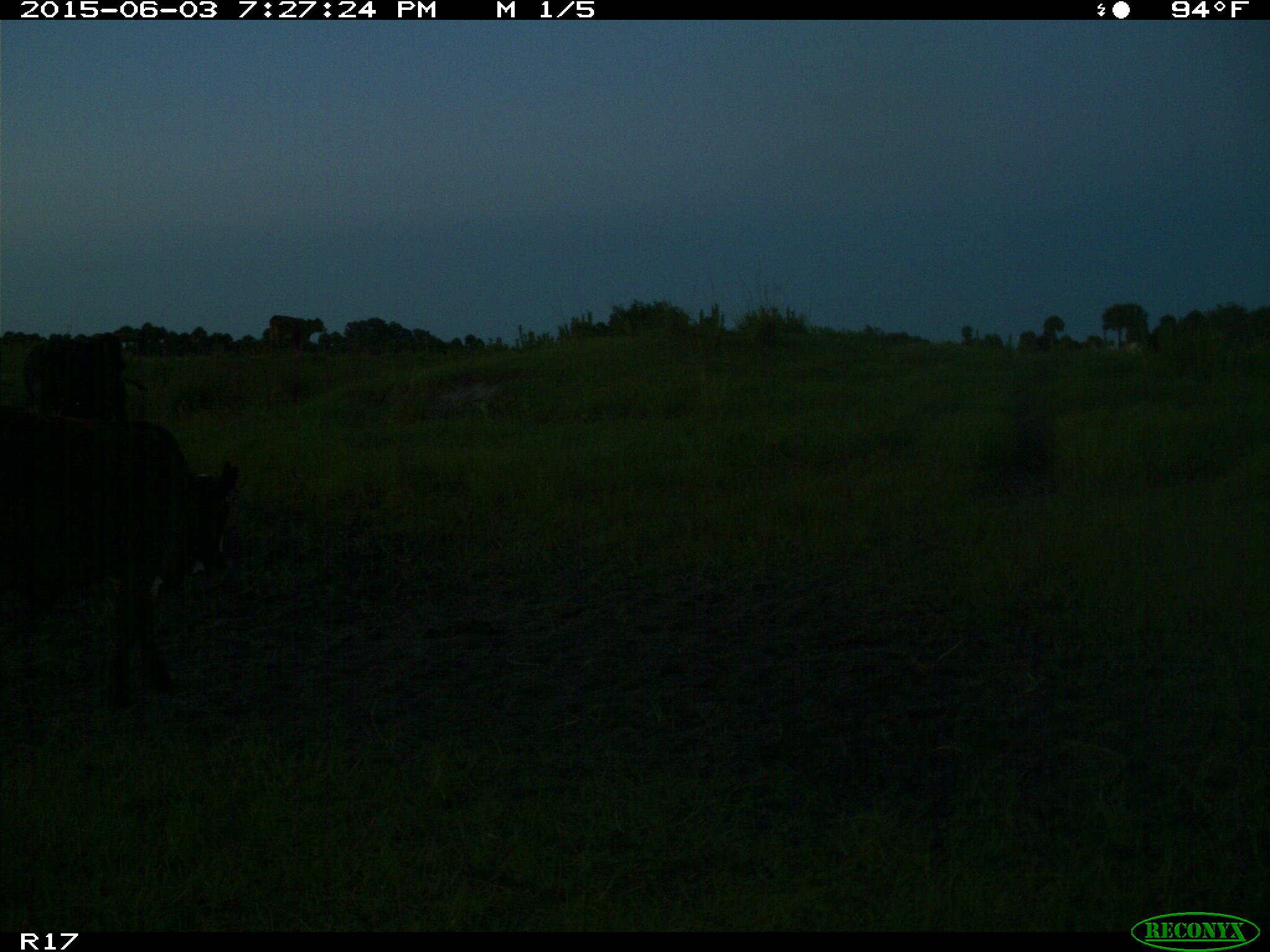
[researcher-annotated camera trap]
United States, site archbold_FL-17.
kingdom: Animalia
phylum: Chordata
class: Mammalia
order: Artiodactyla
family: Bovidae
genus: Bos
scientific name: Bos taurus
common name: domestic cow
Bos taurus (domestic cow).